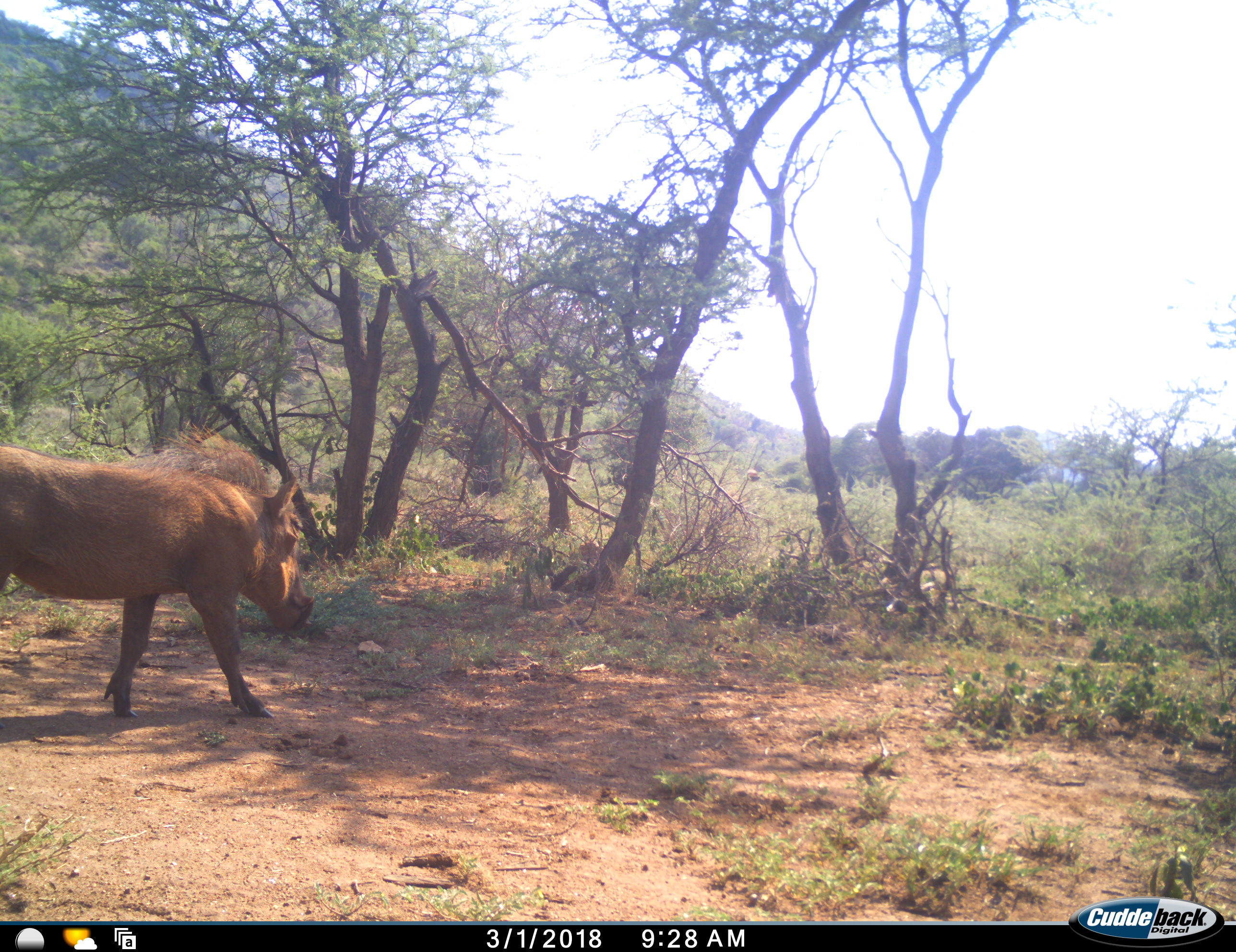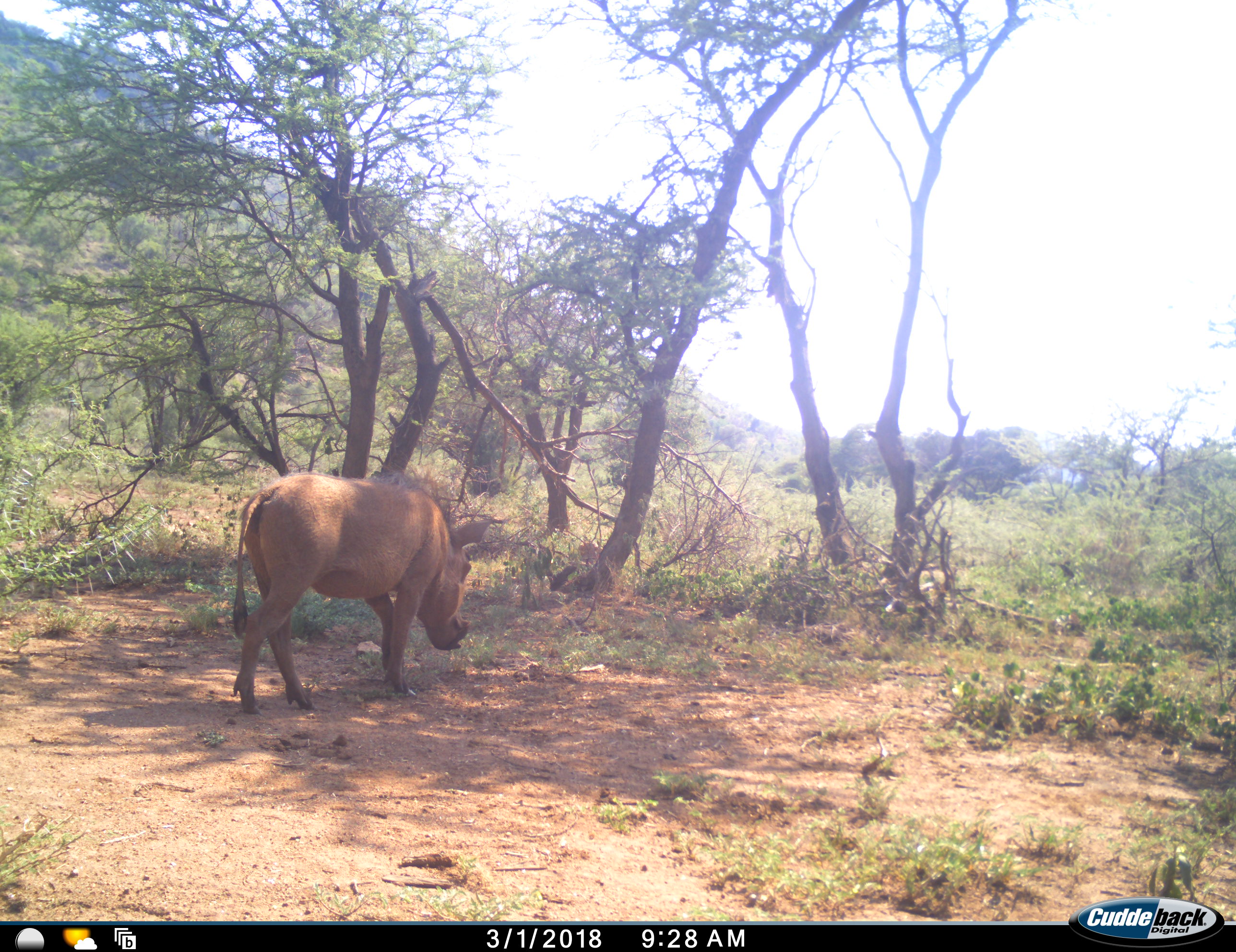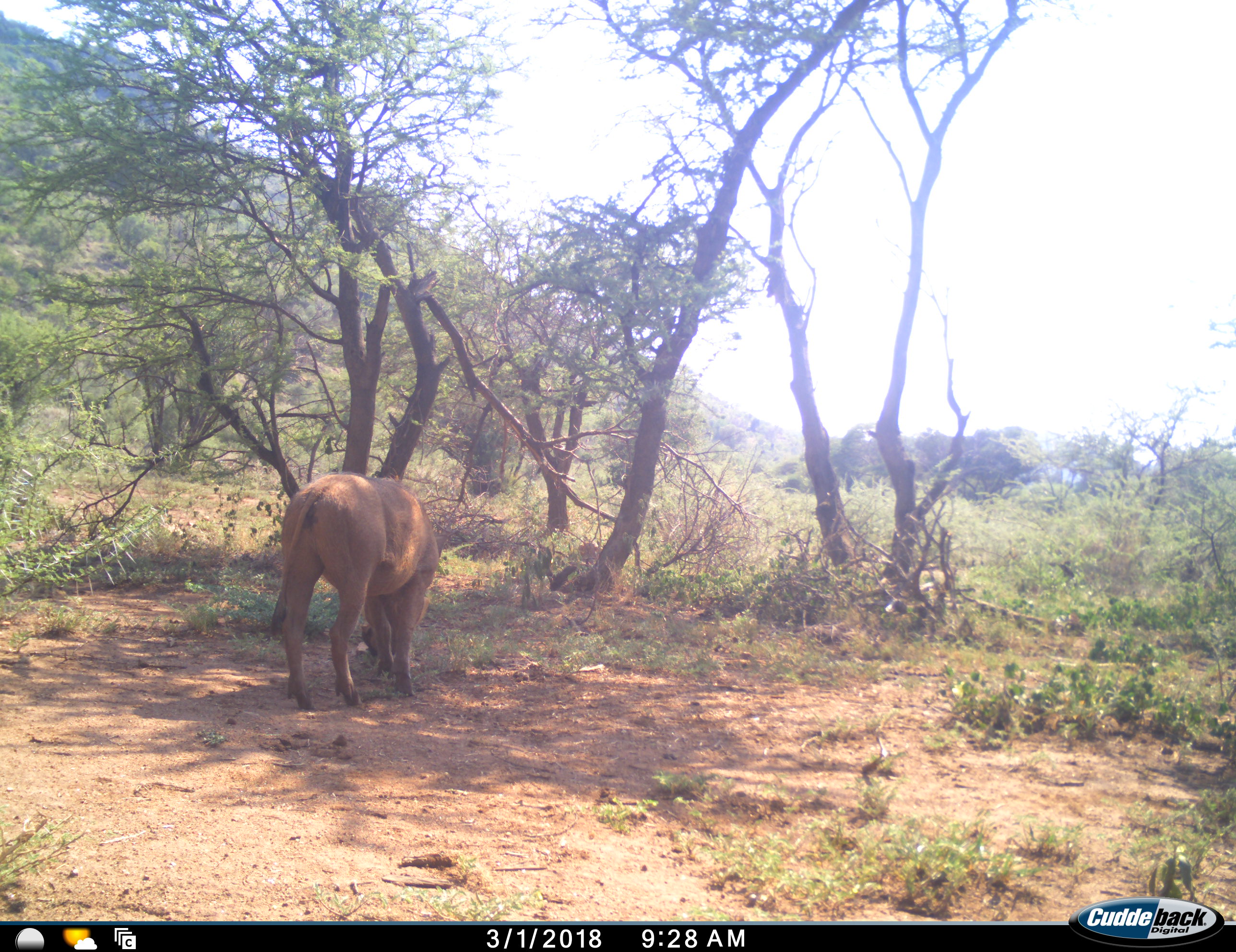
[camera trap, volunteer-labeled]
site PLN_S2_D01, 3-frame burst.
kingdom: Animalia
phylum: Chordata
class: Mammalia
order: Artiodactyla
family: Suidae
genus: Phacochoerus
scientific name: Phacochoerus africanus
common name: warthog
Warthog (Phacochoerus africanus), count 1. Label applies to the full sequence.